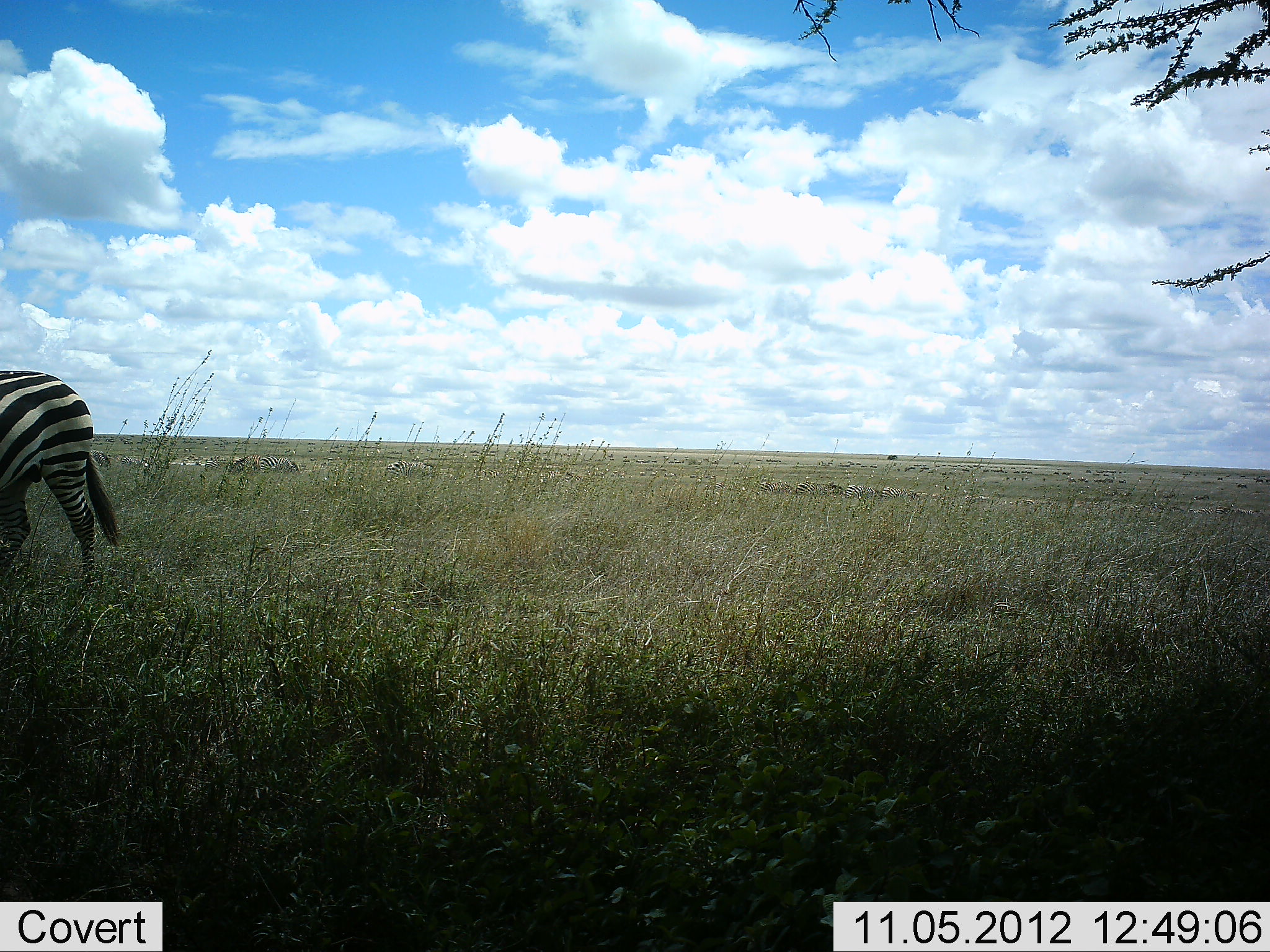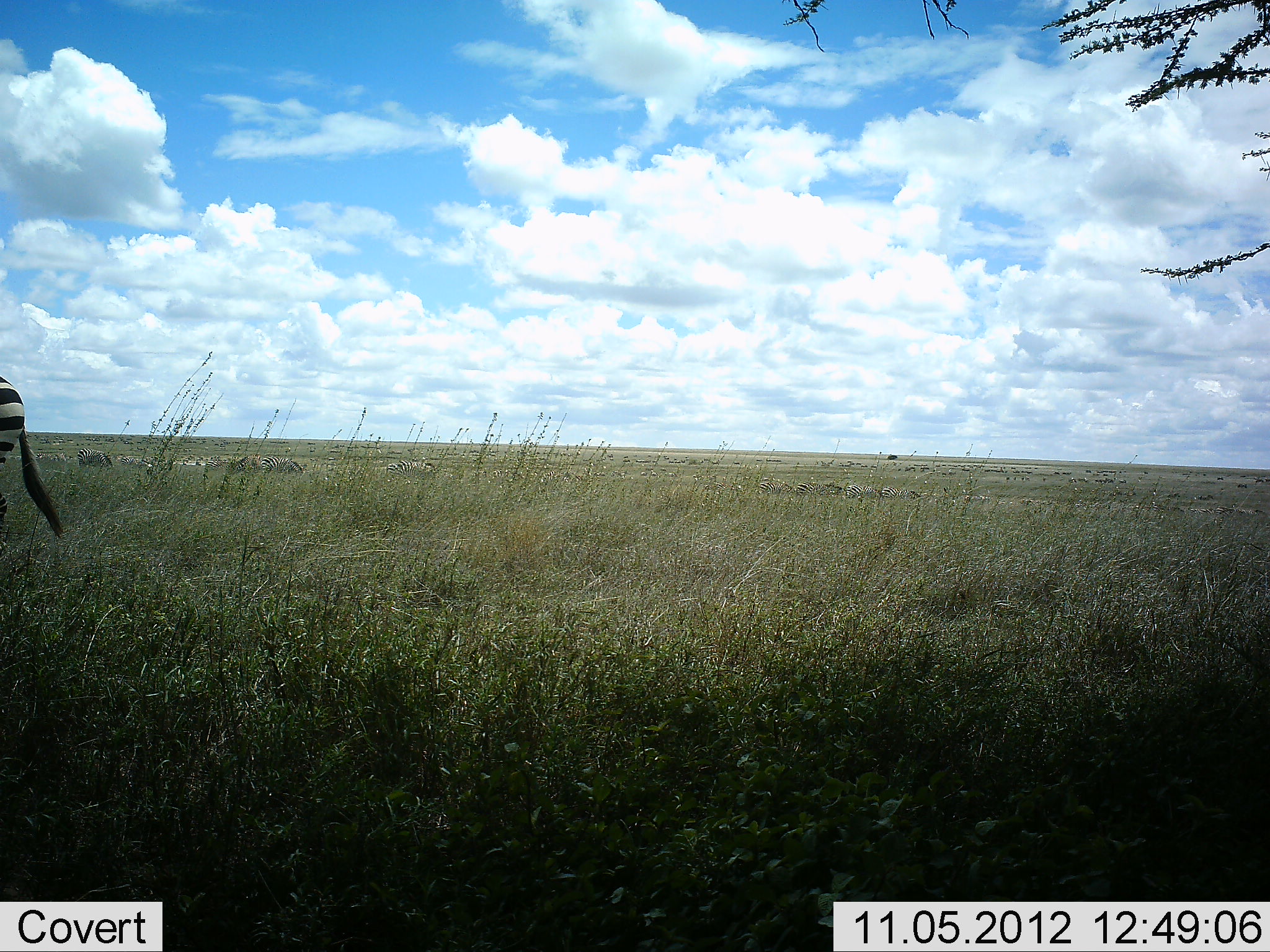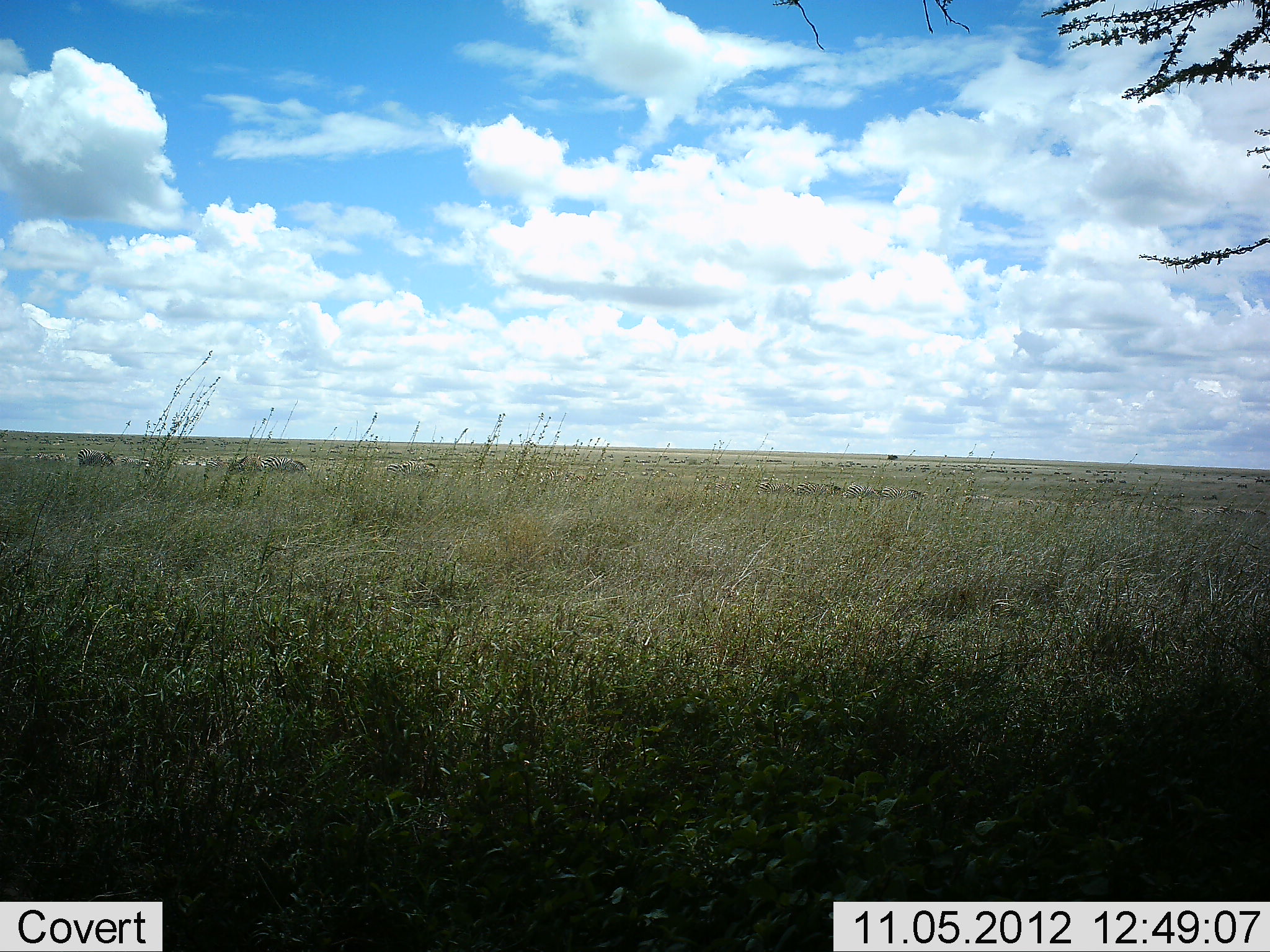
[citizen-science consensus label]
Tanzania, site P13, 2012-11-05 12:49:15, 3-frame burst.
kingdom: Animalia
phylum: Chordata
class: Mammalia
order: Perissodactyla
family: Equidae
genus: Equus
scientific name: Equus quagga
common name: plains zebra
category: zebra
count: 1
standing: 20%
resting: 0%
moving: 90%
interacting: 0%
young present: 0%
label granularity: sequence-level